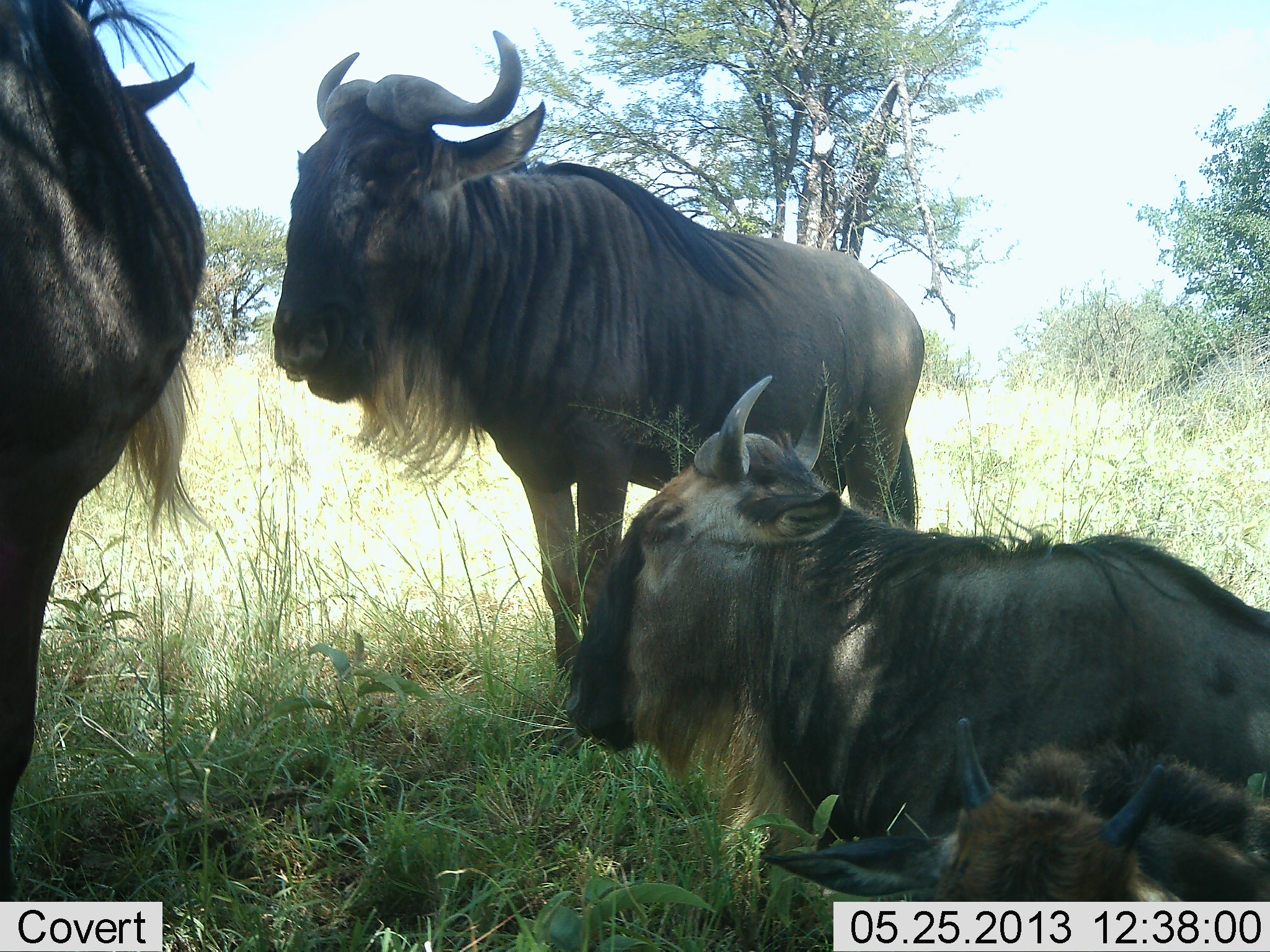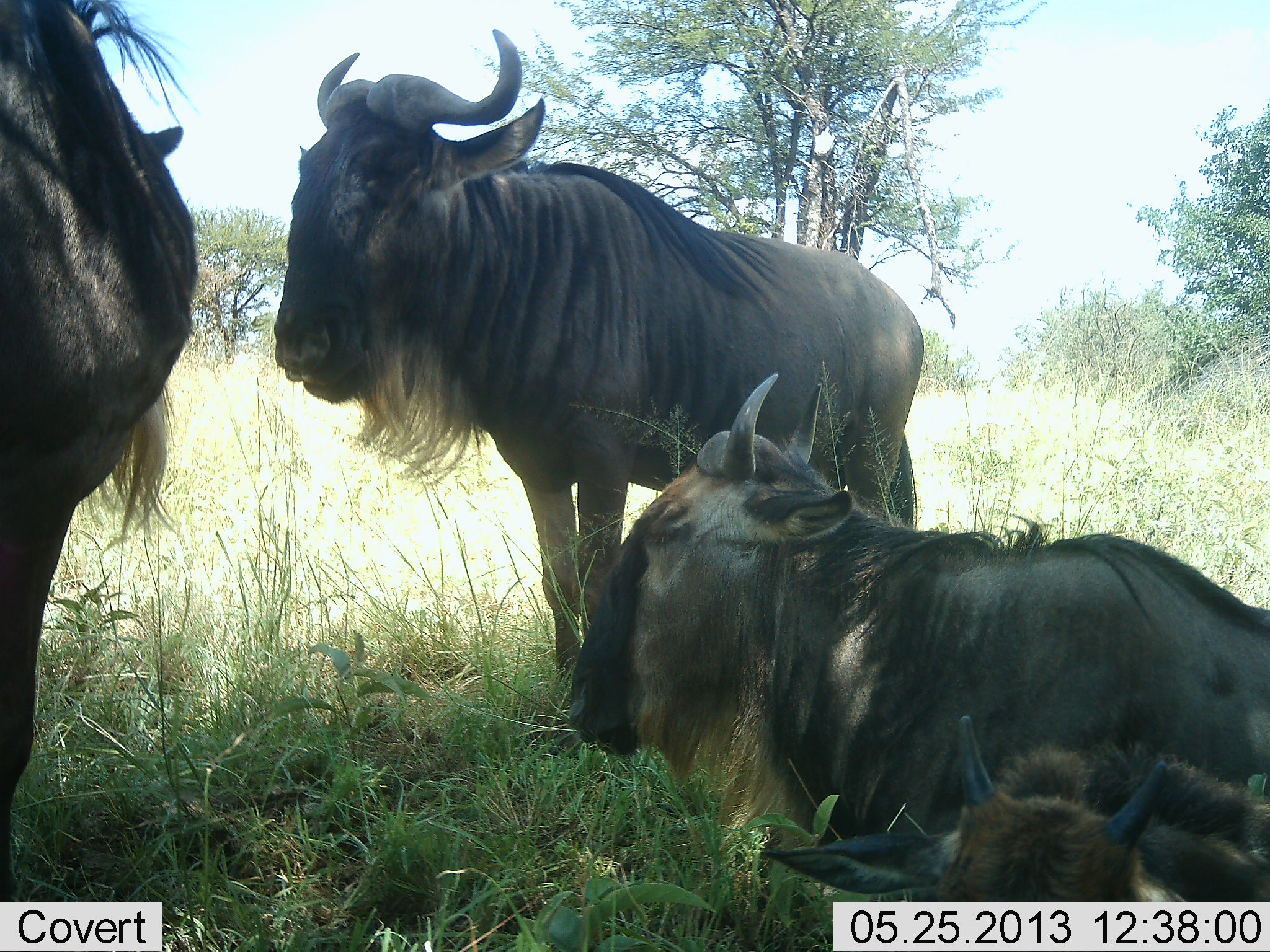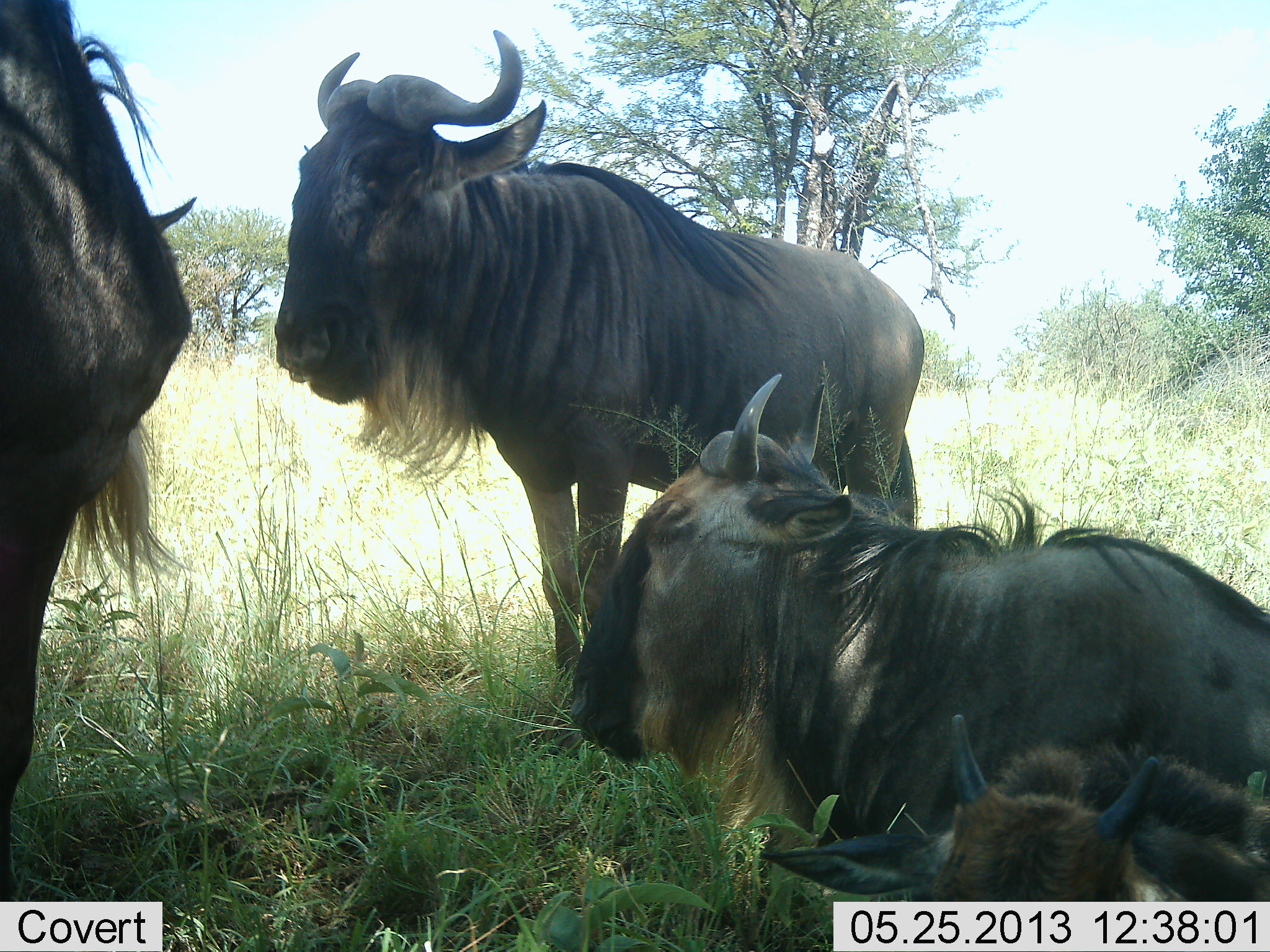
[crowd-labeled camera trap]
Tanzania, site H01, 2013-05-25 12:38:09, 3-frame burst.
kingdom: Animalia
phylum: Chordata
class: Mammalia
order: Artiodactyla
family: Bovidae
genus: Connochaetes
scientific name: Connochaetes taurinus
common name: blue wildebeest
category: wildebeest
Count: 4.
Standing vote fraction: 56%.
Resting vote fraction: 88%.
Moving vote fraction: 0%.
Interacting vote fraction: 6%.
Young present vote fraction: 50%.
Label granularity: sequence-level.